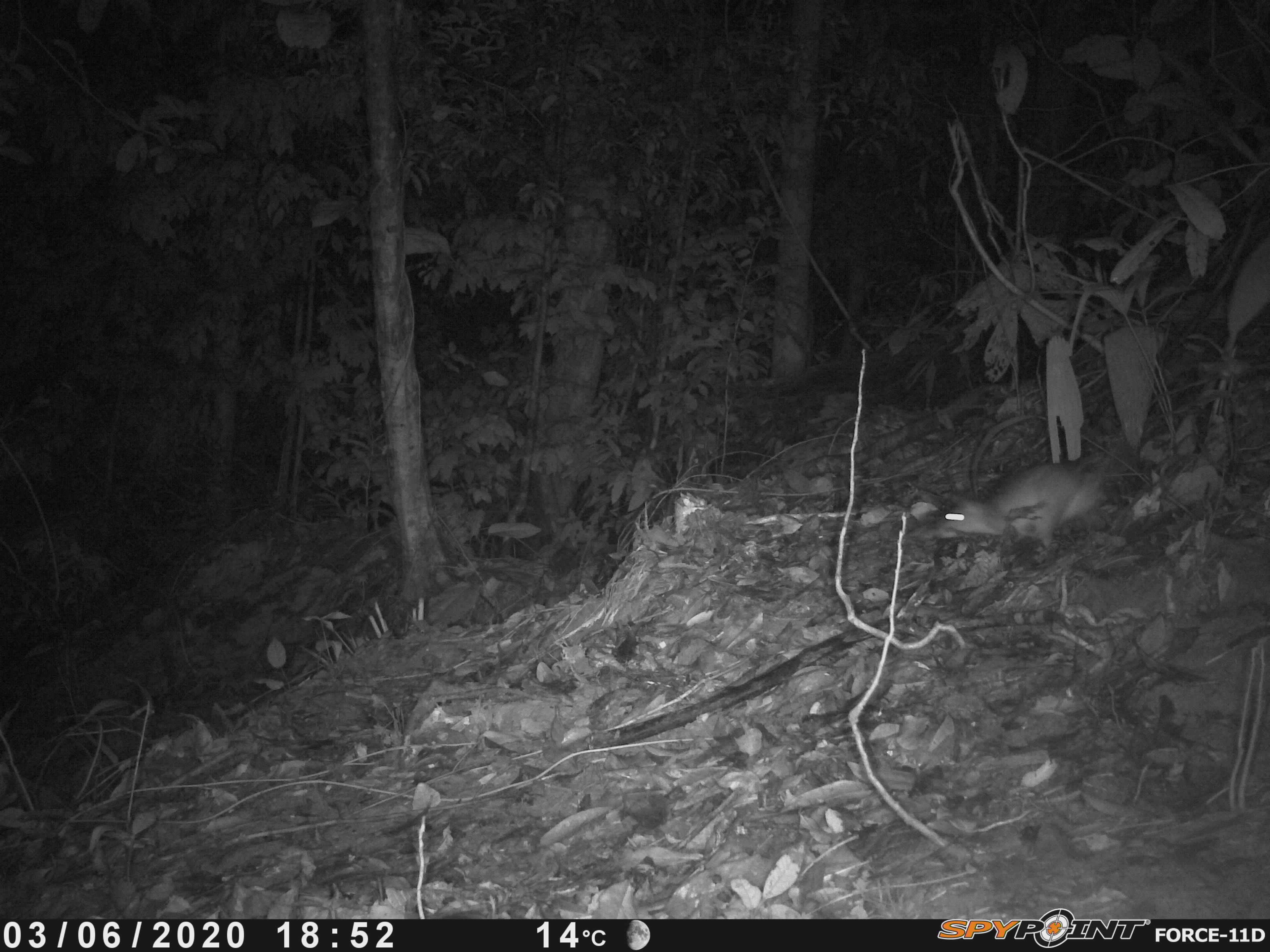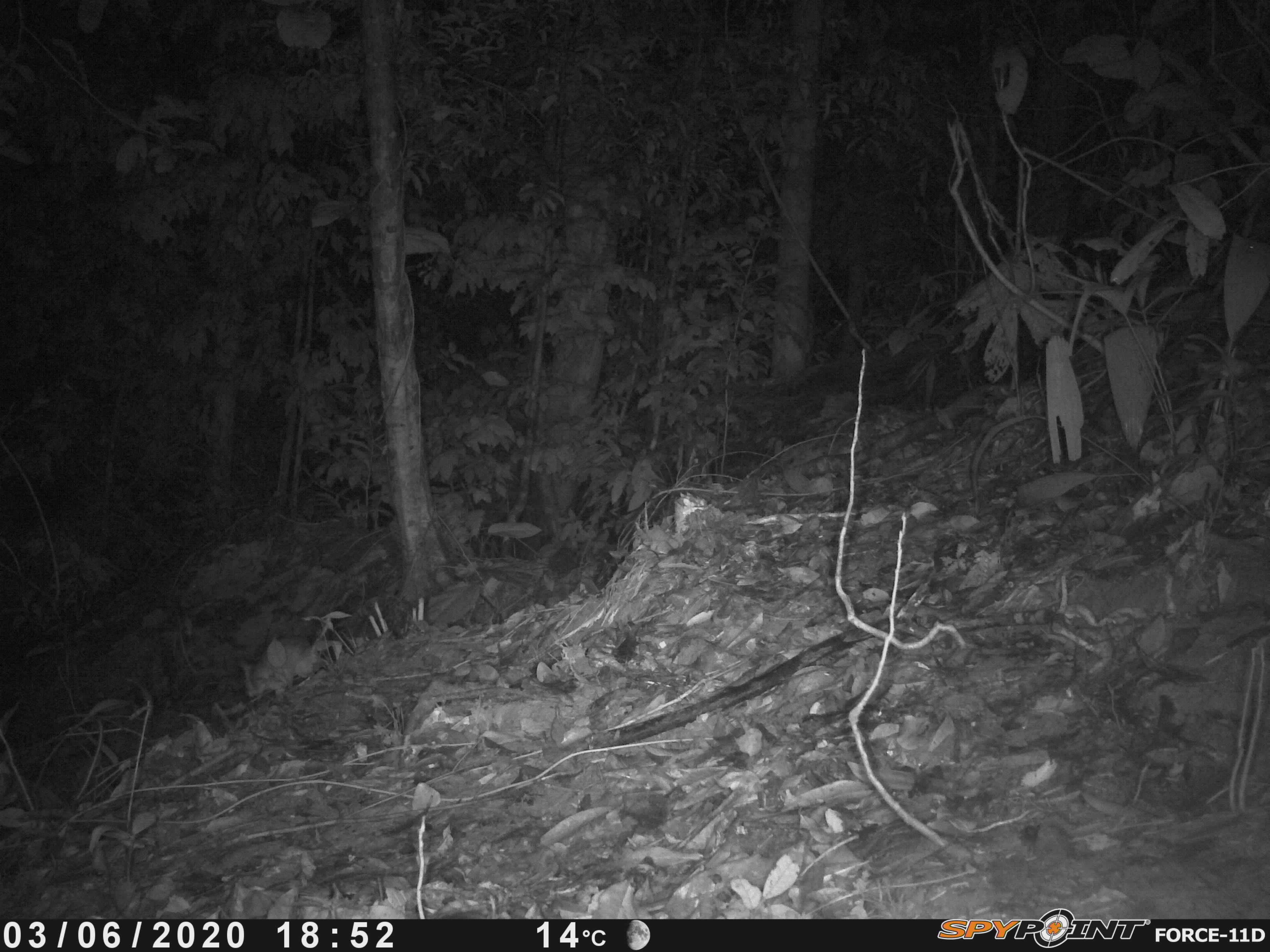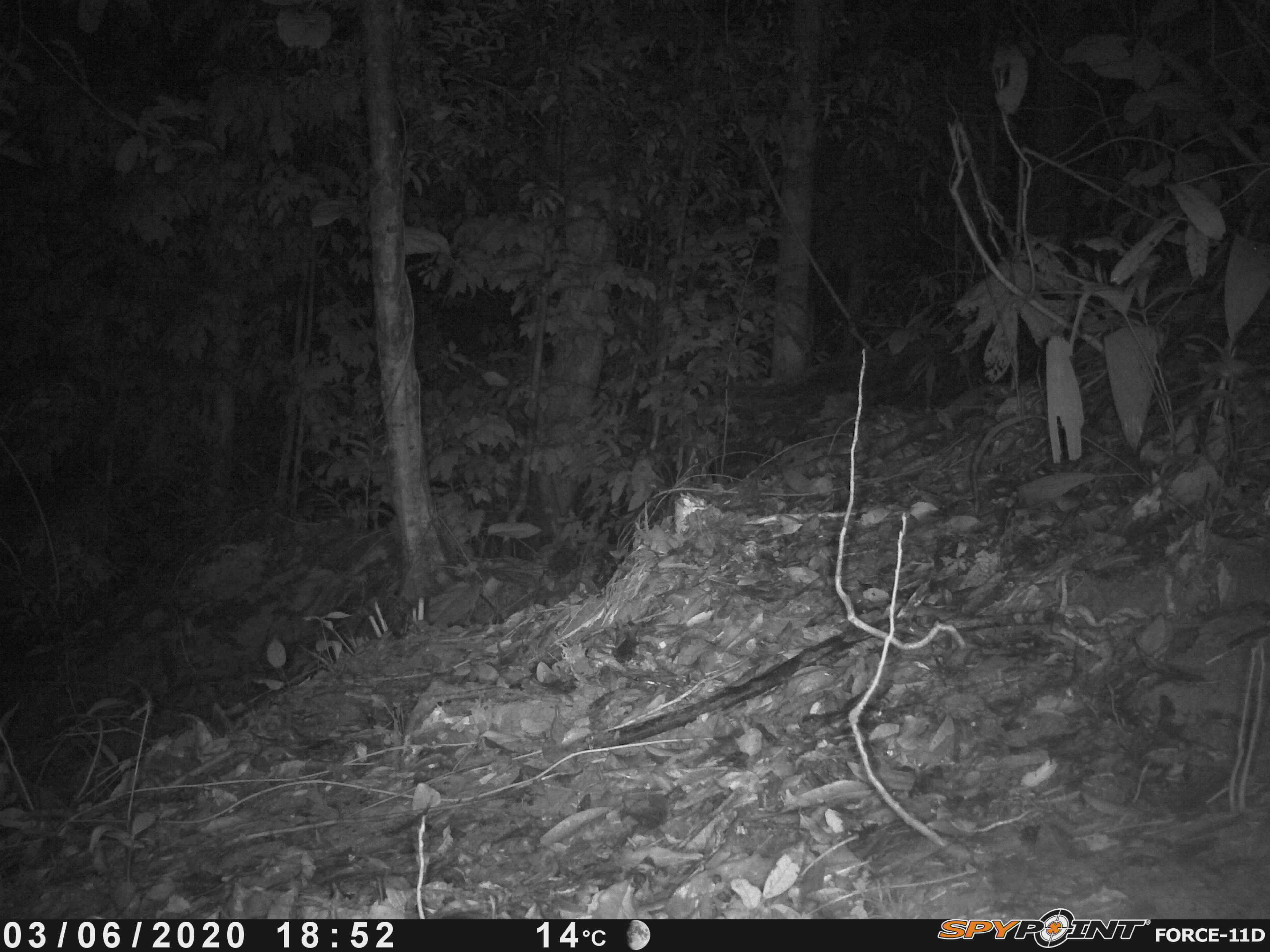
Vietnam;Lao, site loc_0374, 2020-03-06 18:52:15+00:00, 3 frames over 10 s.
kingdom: Animalia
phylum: Chordata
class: Mammalia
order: Rodentia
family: Muridae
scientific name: Muridae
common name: old-world mice and rats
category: unidentified murid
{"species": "unidentified murid (old-world mice and rats) (Muridae)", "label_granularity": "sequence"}